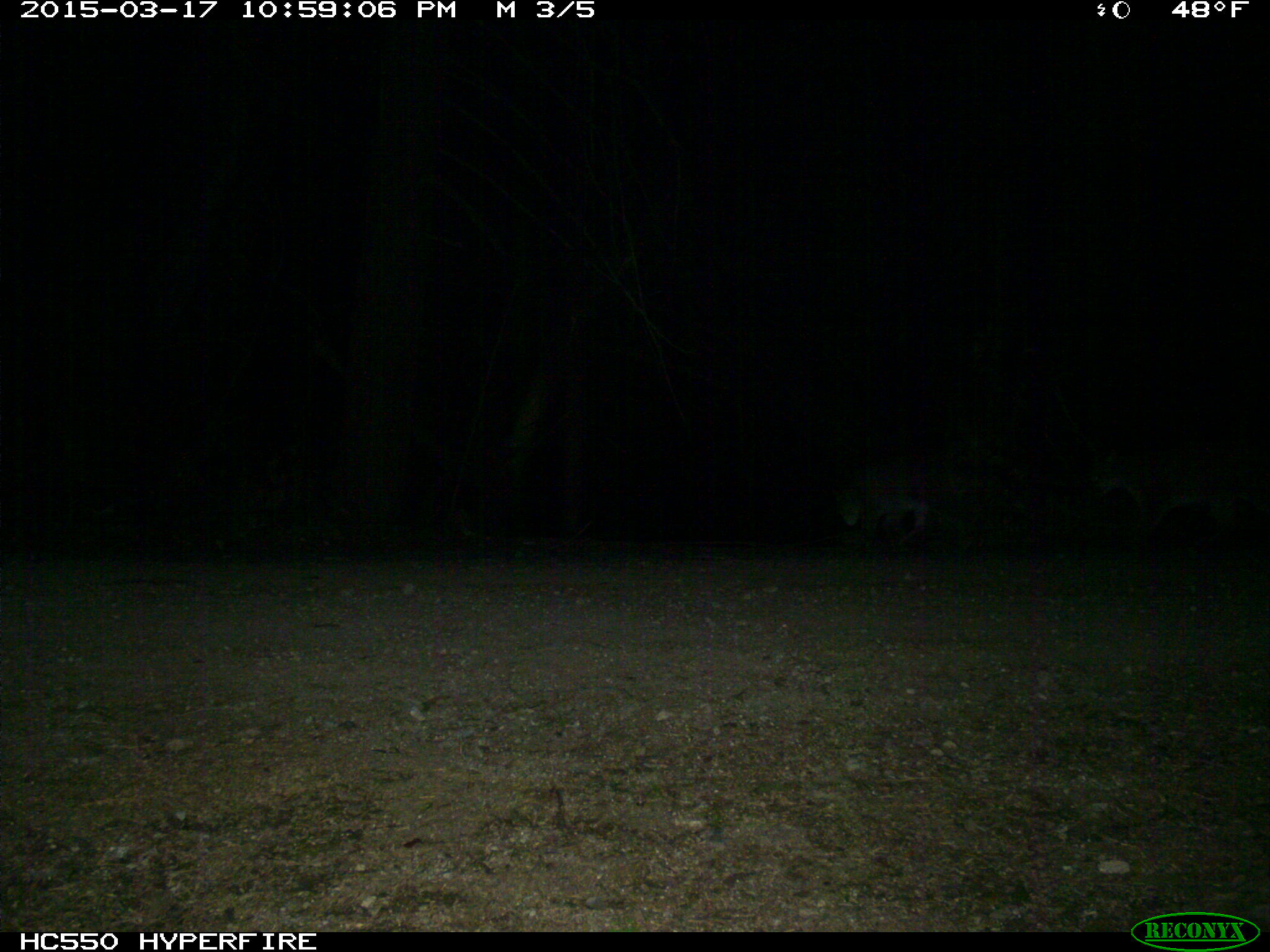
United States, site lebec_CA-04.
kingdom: Animalia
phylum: Chordata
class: Mammalia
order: Carnivora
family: Felidae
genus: Lynx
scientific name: Lynx rufus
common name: bobcat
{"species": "Lynx rufus (bobcat)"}